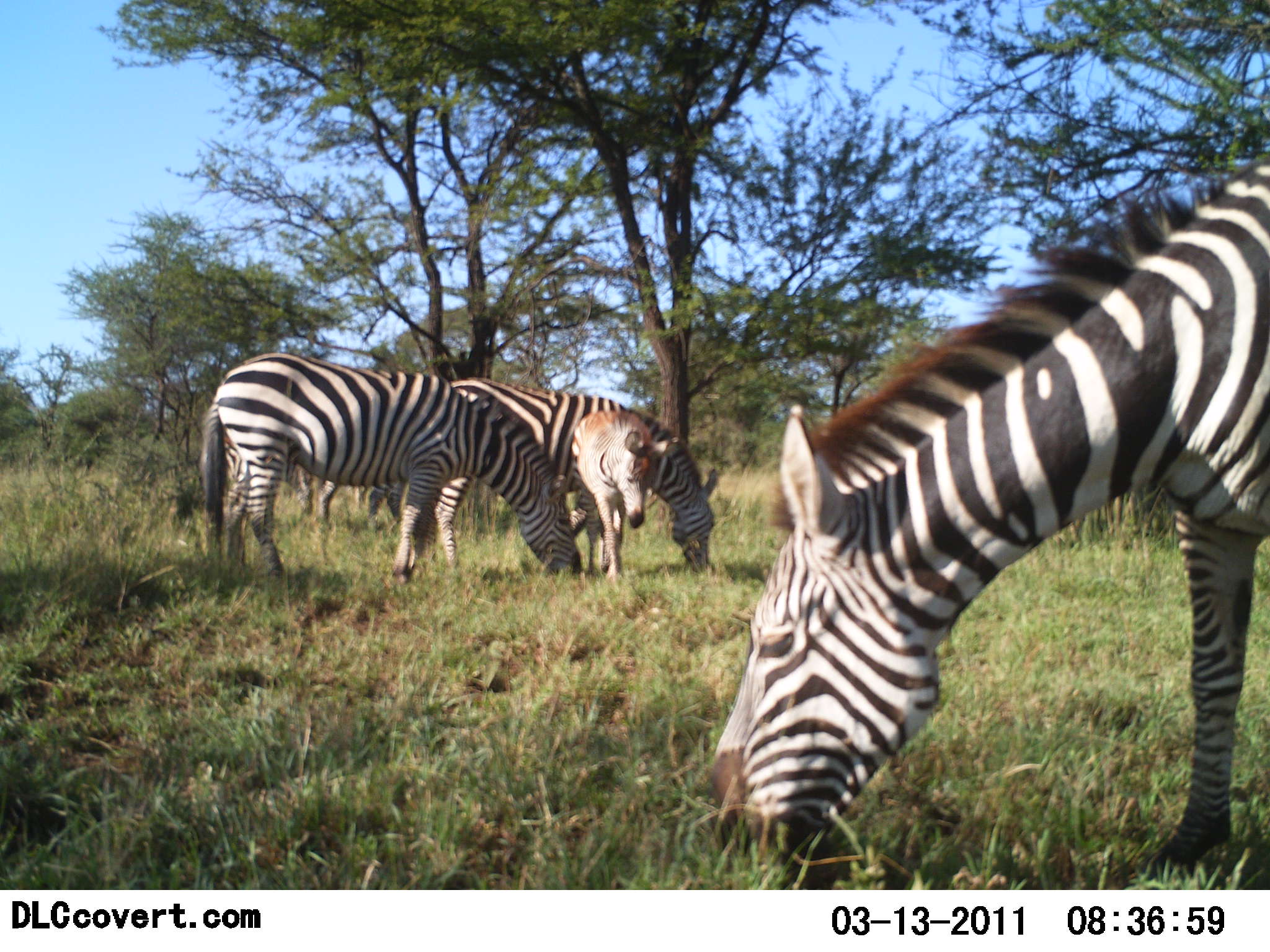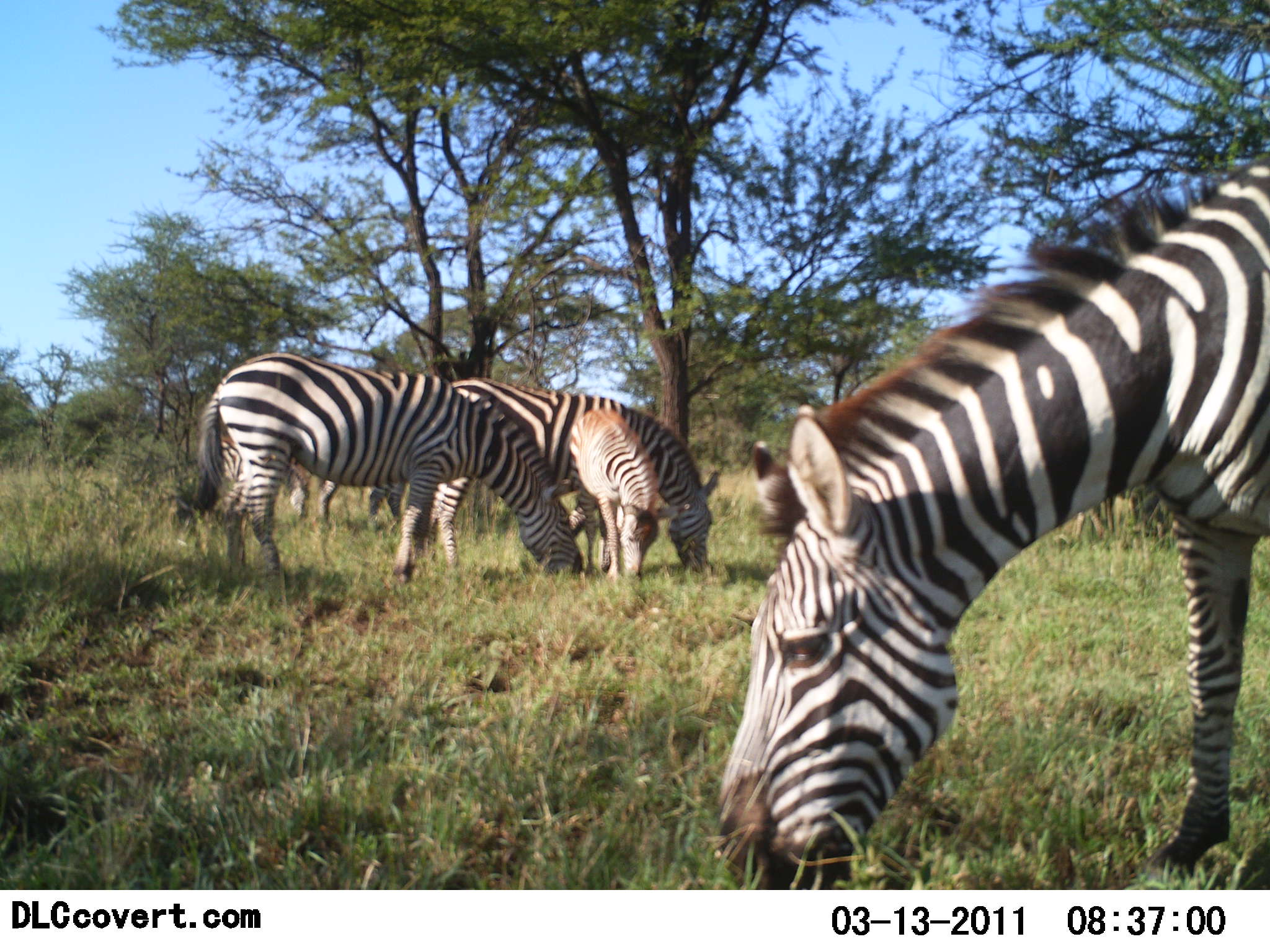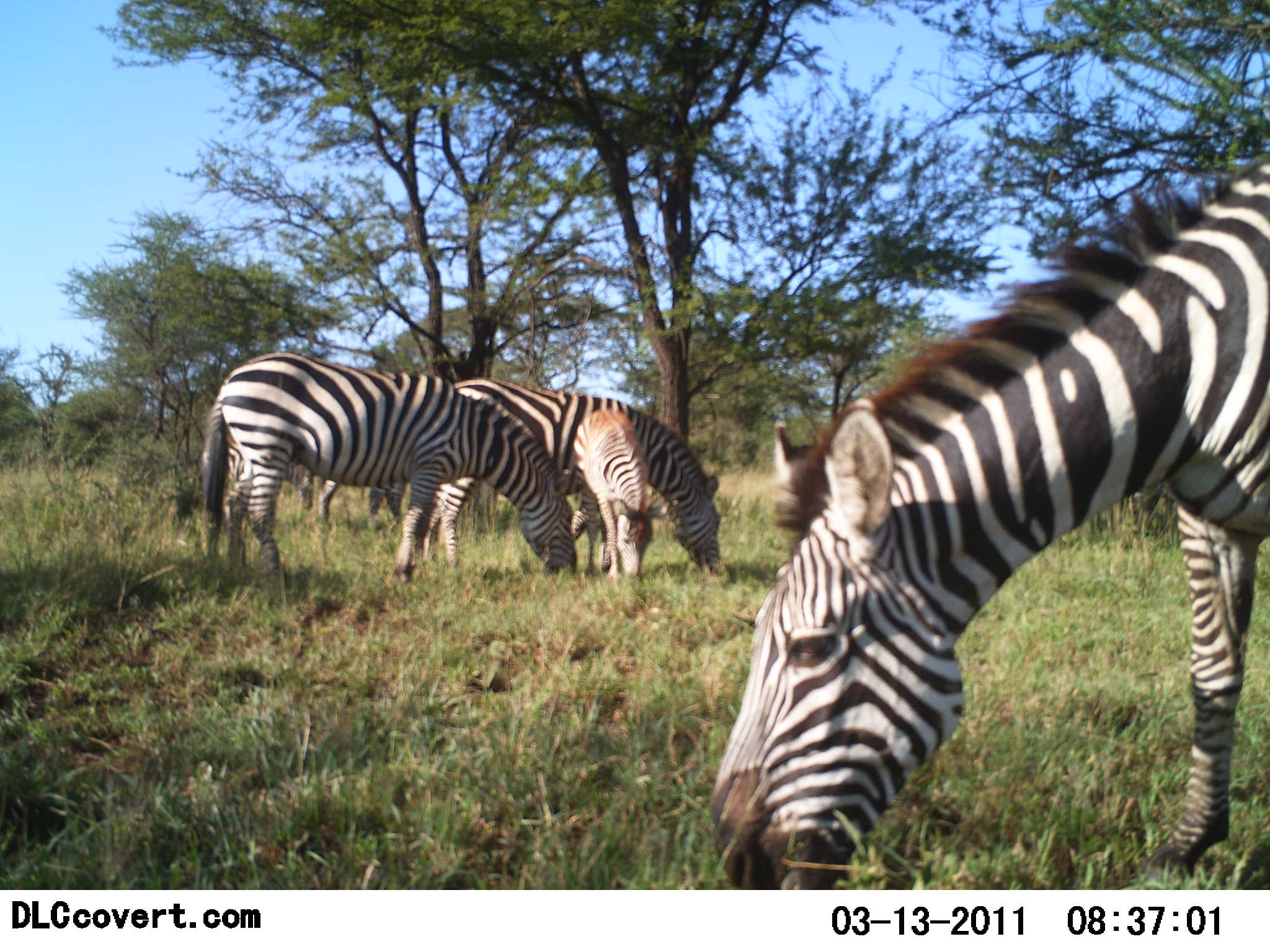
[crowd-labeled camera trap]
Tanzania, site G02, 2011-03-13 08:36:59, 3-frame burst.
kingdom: Animalia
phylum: Chordata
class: Mammalia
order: Perissodactyla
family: Equidae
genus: Equus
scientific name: Equus quagga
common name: plains zebra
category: zebra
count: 4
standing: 18%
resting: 0%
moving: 0%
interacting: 0%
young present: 73%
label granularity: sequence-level